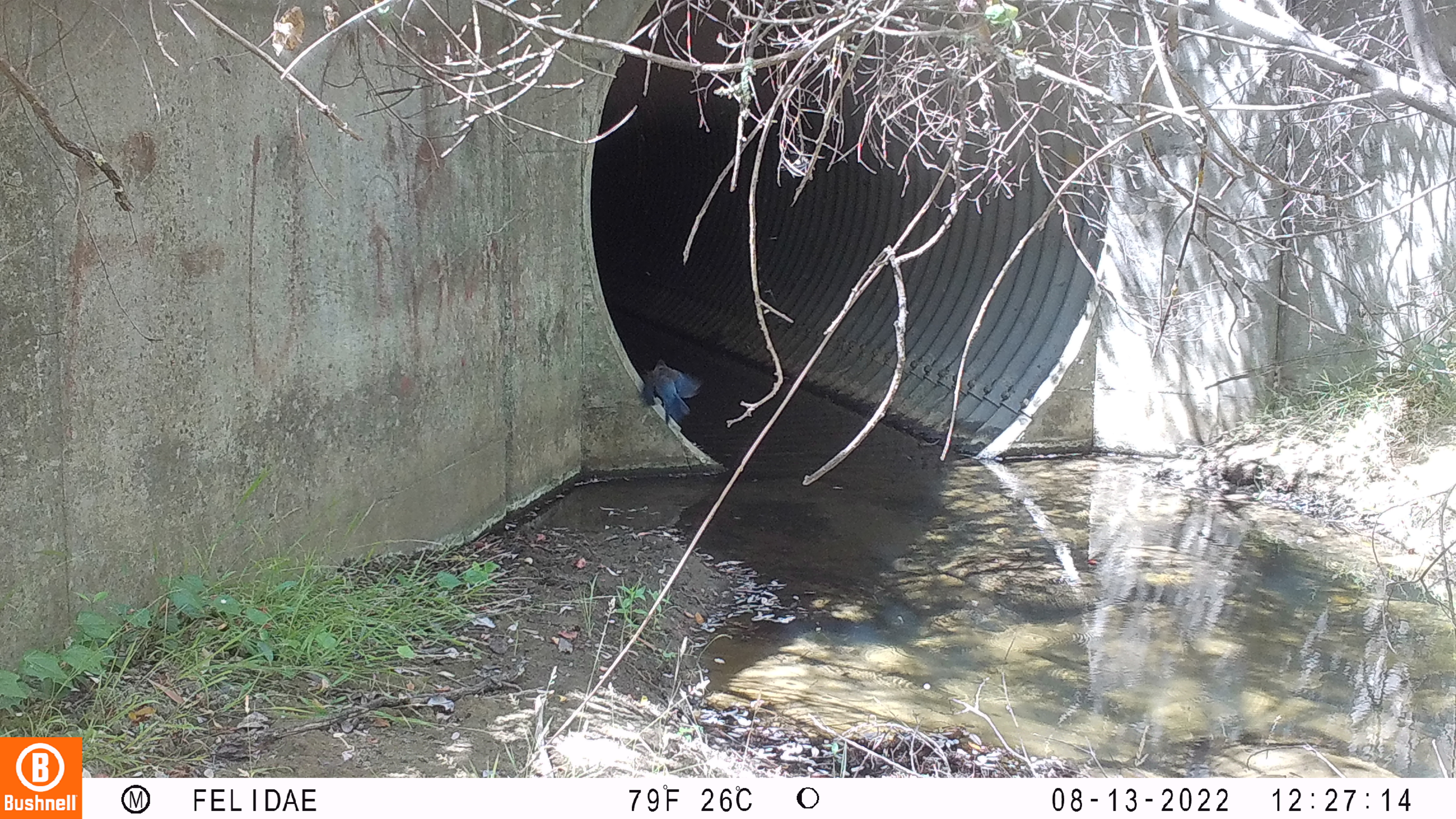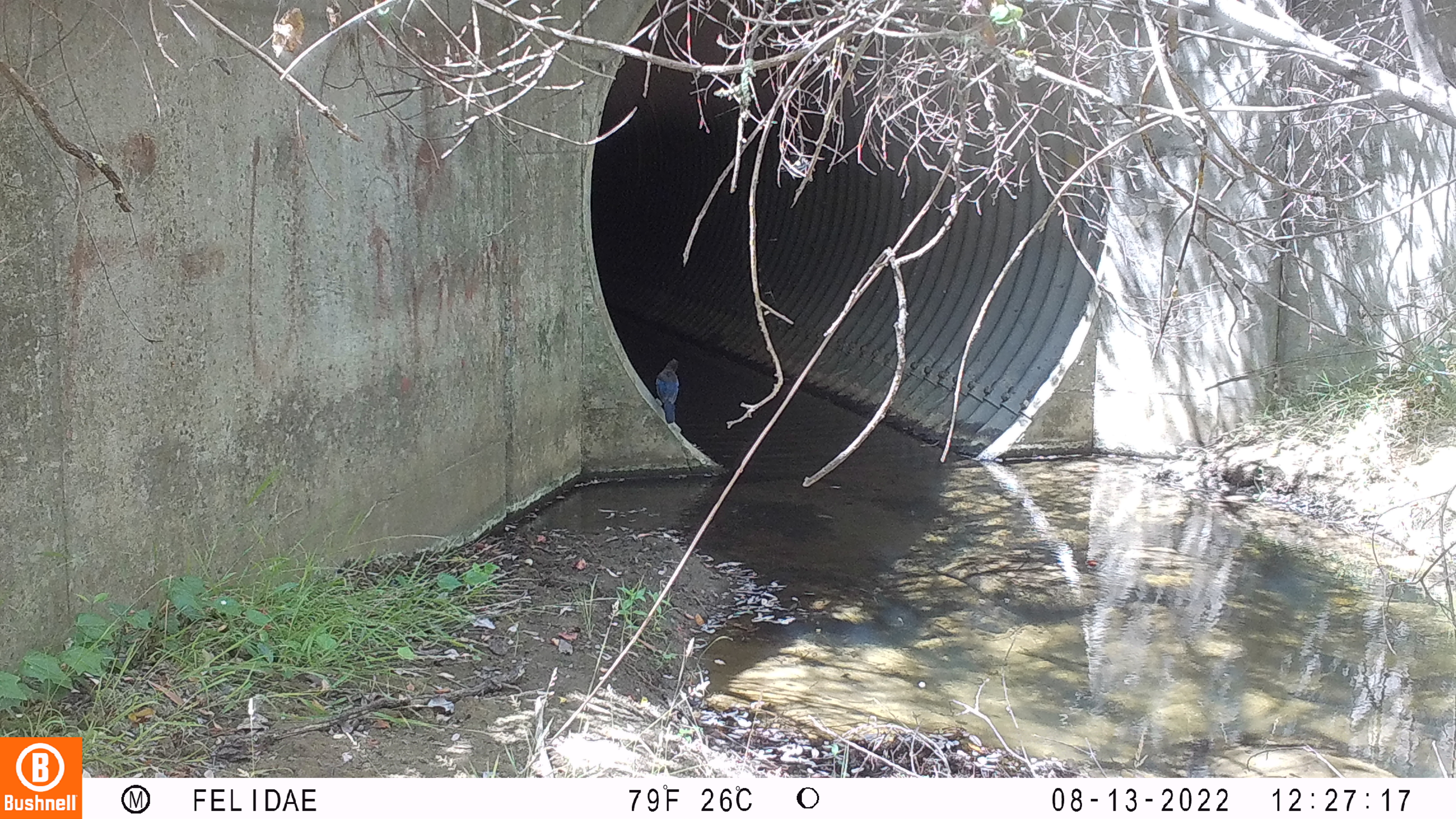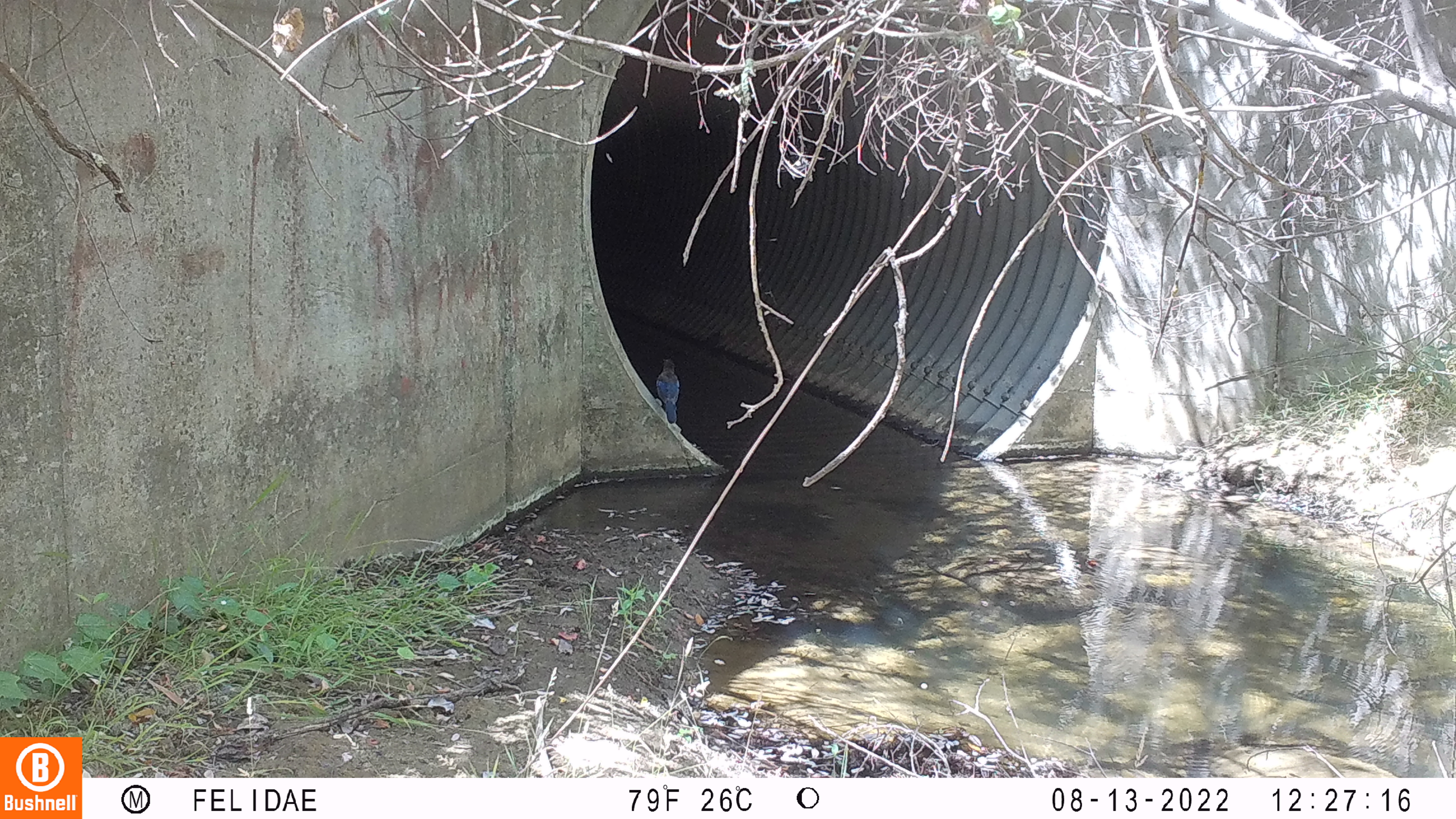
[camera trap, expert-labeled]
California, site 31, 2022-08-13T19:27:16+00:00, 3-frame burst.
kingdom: Animalia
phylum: Chordata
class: Aves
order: Passeriformes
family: Corvidae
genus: Cyanocitta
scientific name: Cyanocitta stelleri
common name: steller's jay